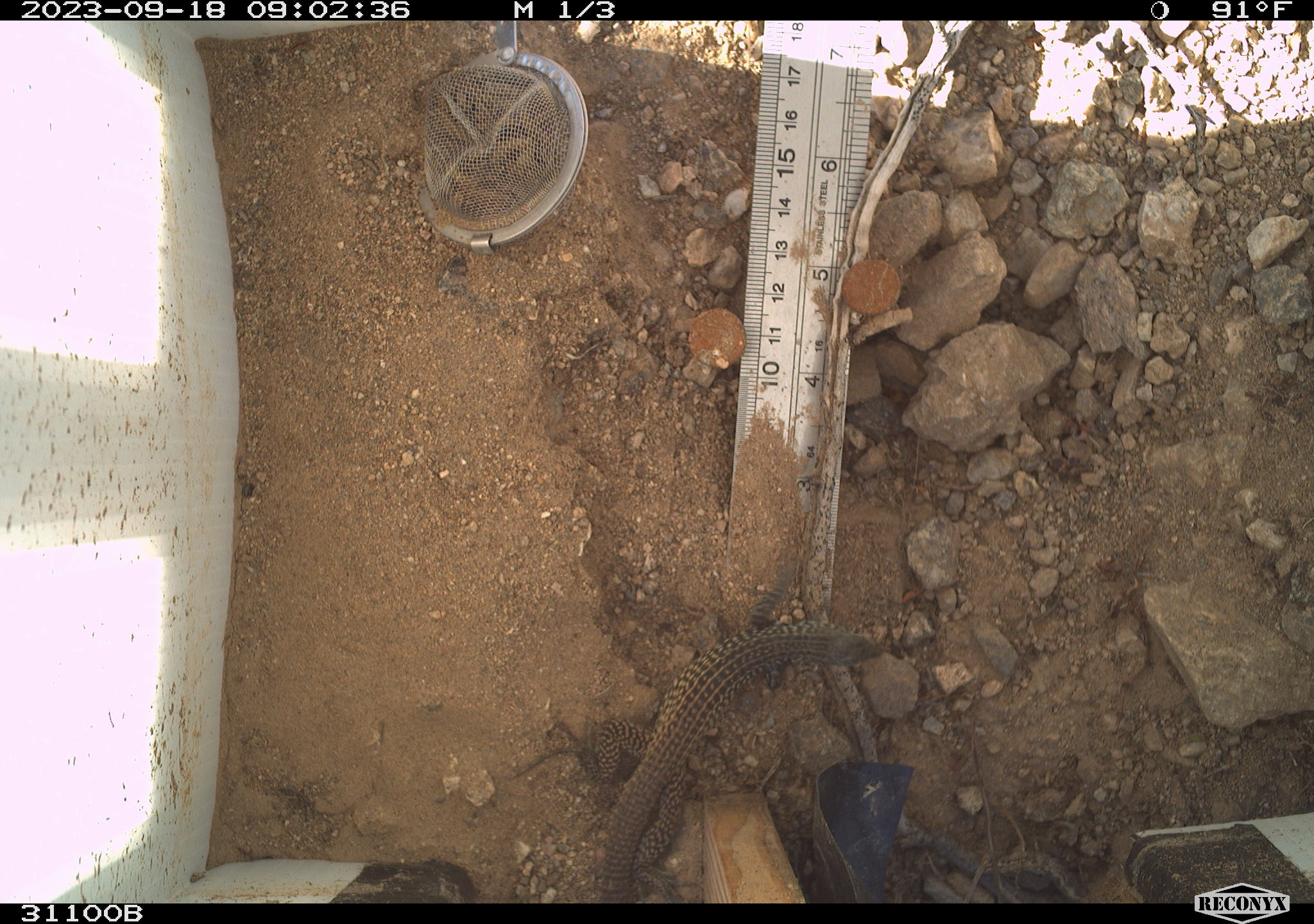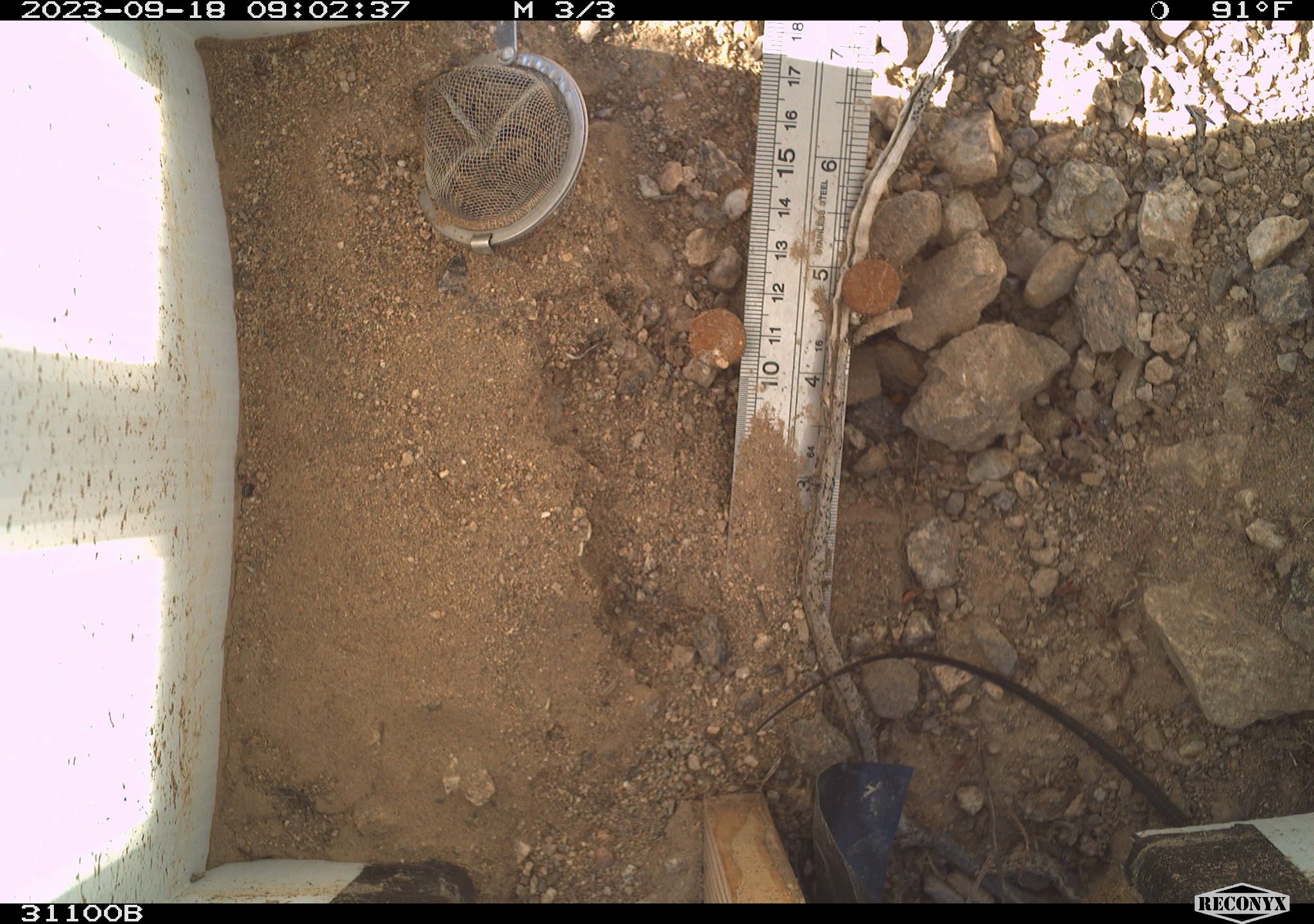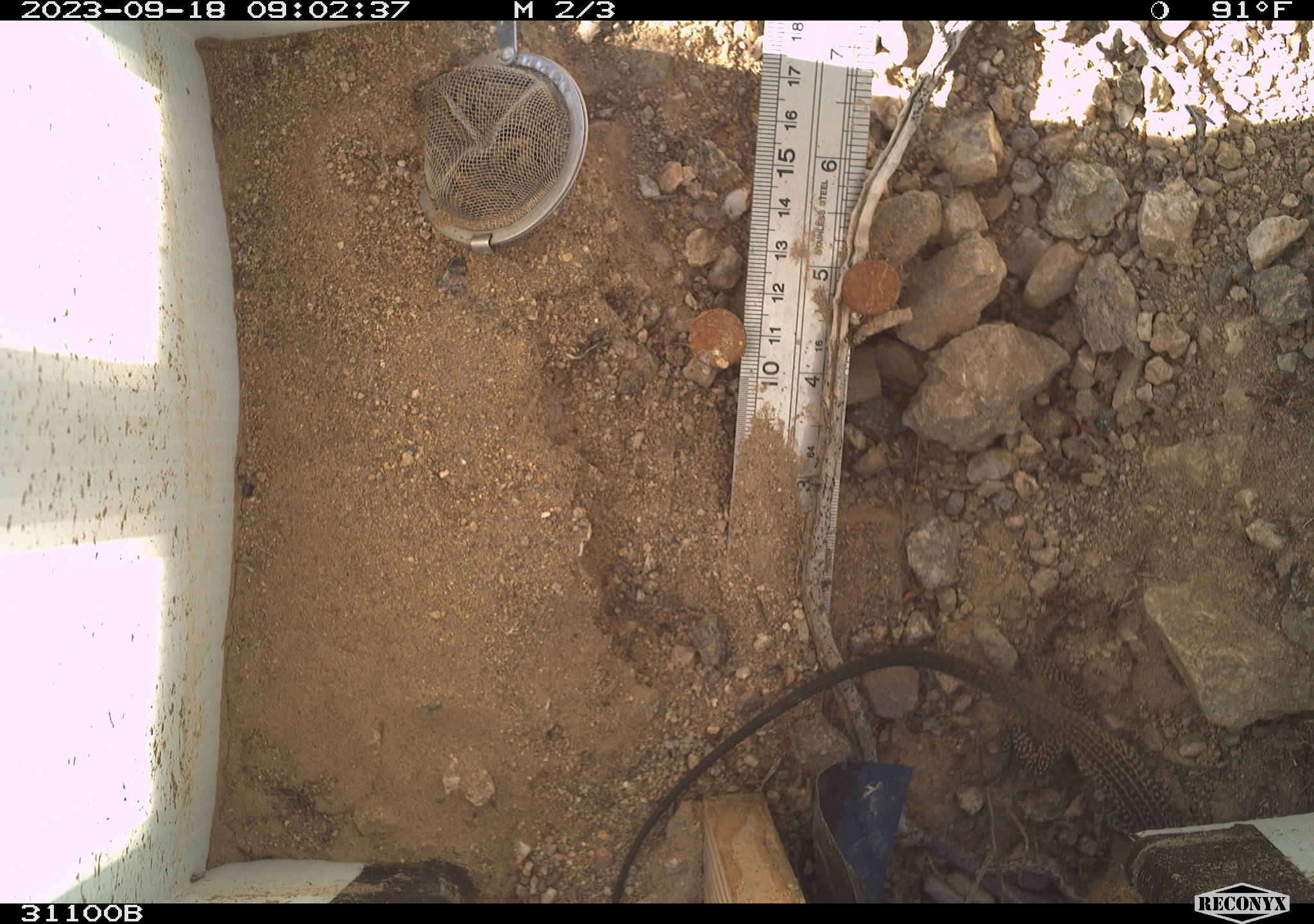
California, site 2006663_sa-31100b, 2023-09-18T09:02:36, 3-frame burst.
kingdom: Animalia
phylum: Chordata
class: Reptilia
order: Squamata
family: Teiidae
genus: Aspidoscelis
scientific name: Aspidoscelis tigris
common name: western whiptail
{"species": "western whiptail (Aspidoscelis tigris)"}